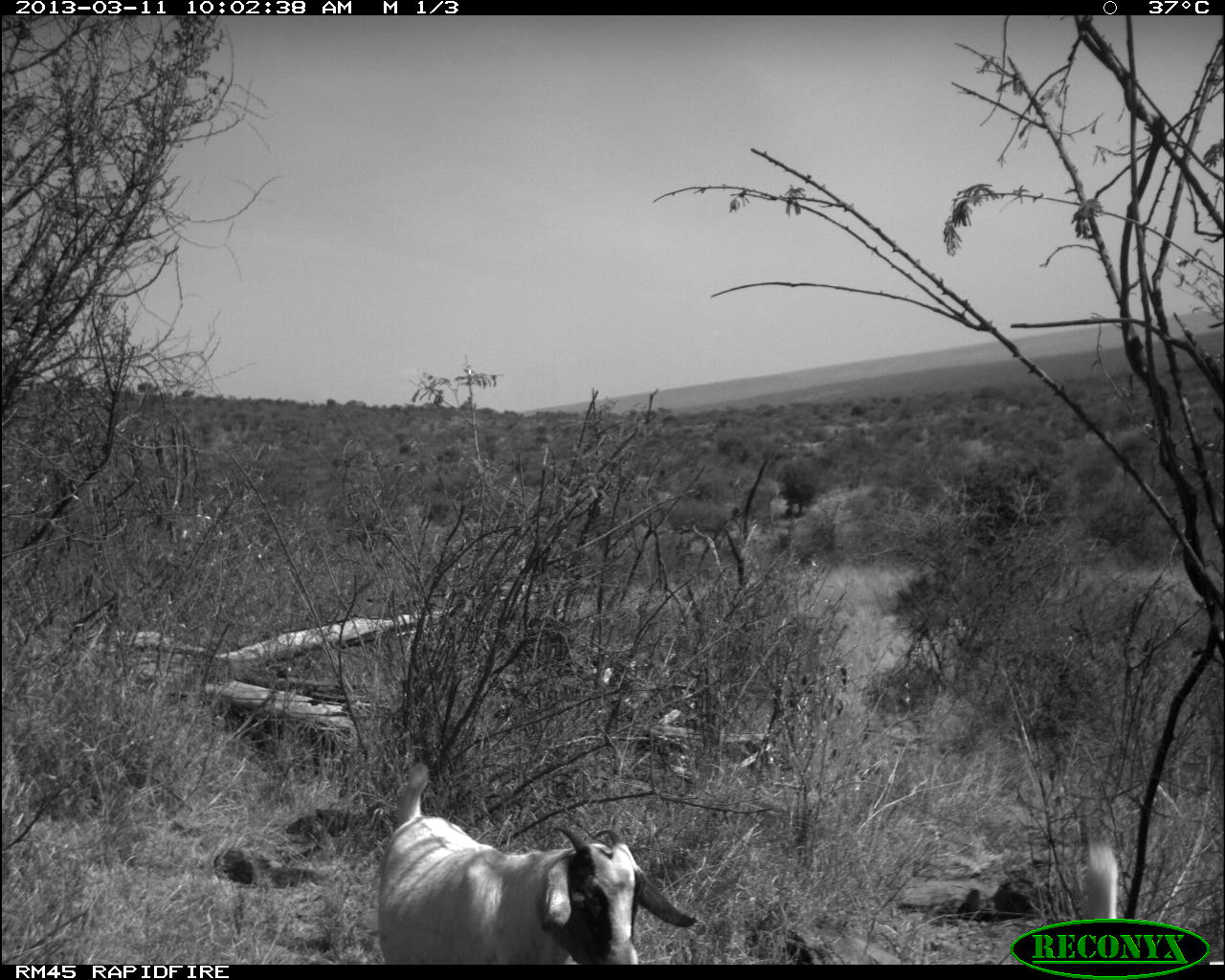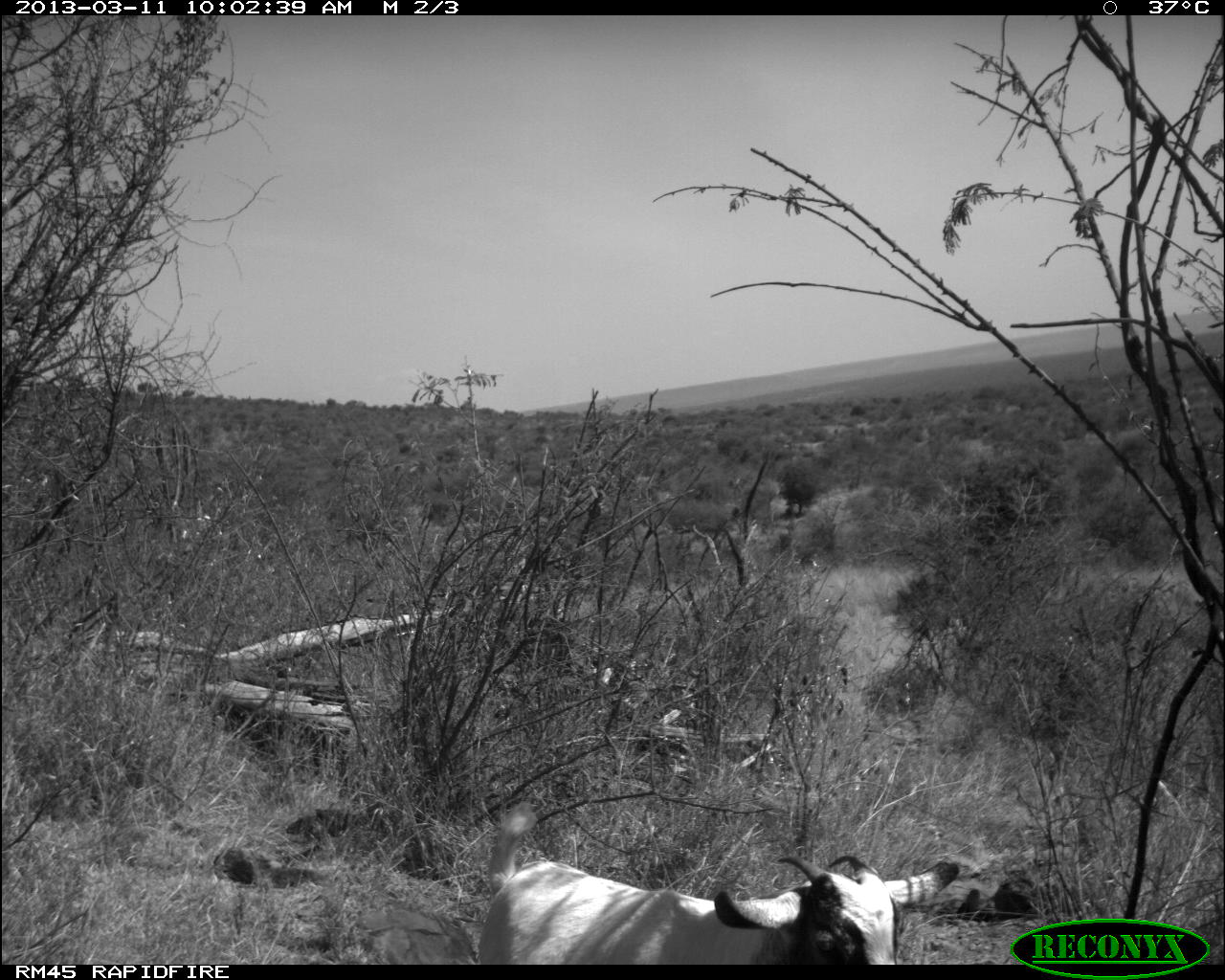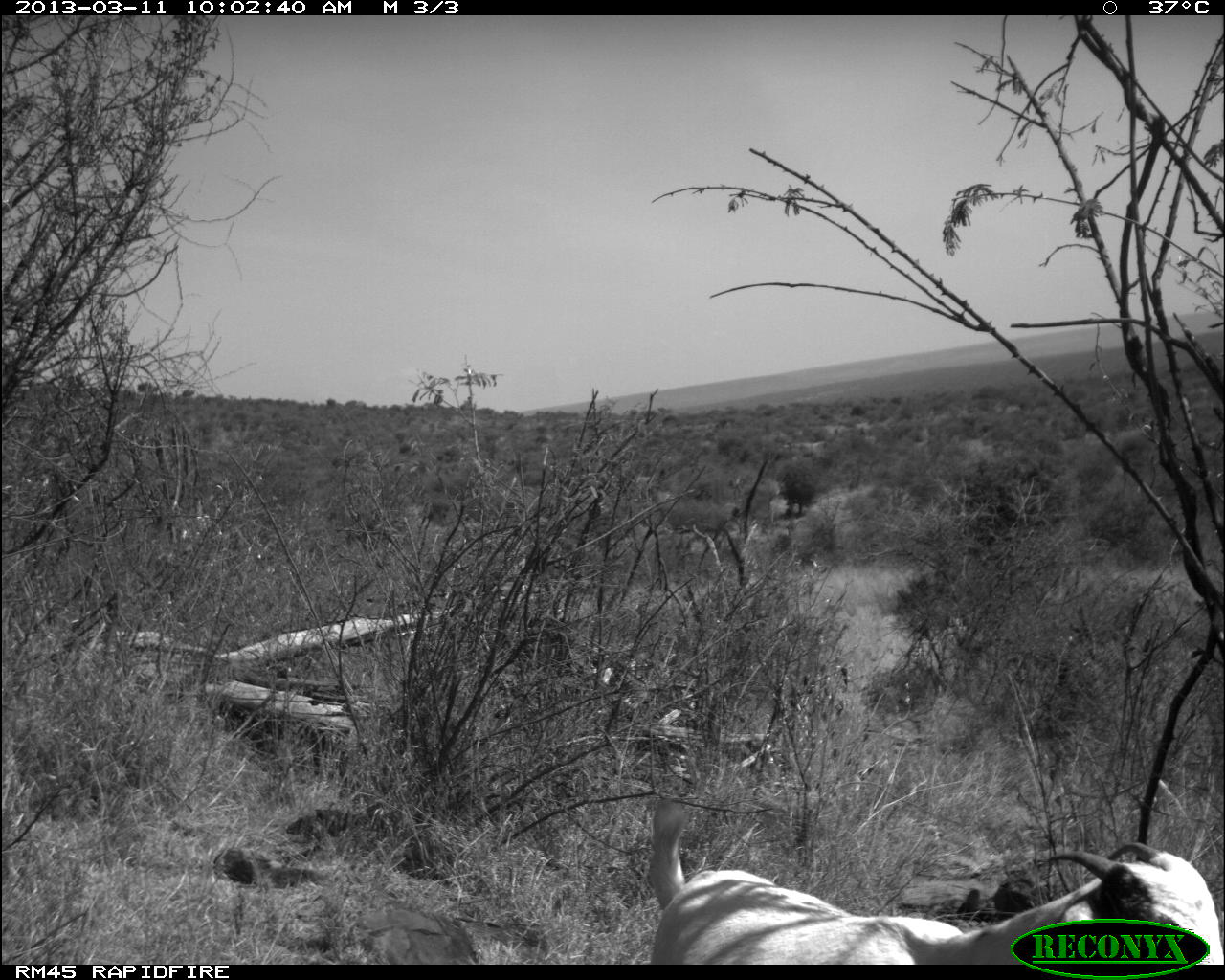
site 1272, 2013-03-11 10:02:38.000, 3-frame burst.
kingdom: Animalia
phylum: Chordata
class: Mammalia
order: Artiodactyla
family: Bovidae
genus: Capra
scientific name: Capra aegagrus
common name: wild goat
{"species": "Capra aegagrus (wild goat)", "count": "2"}